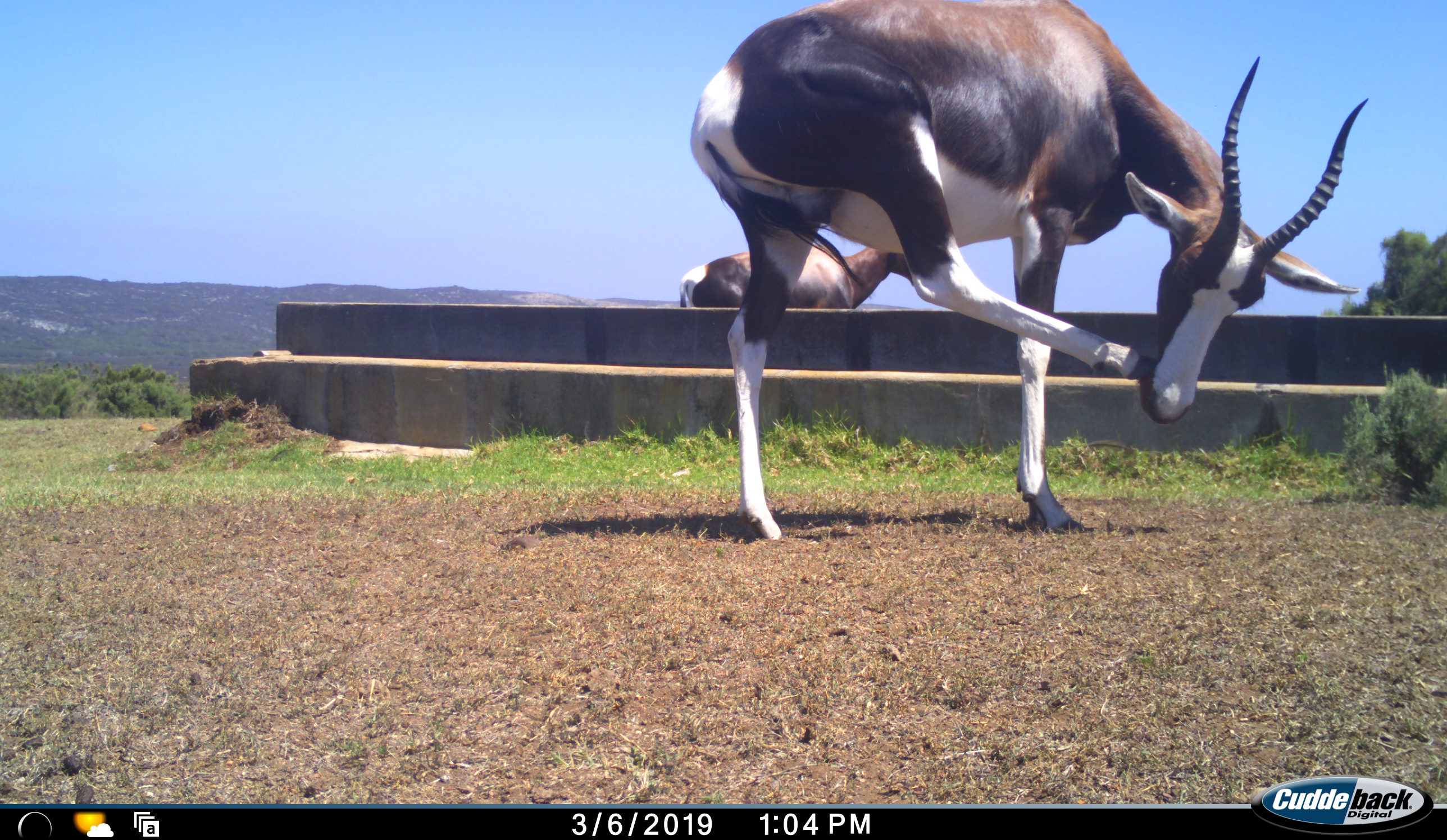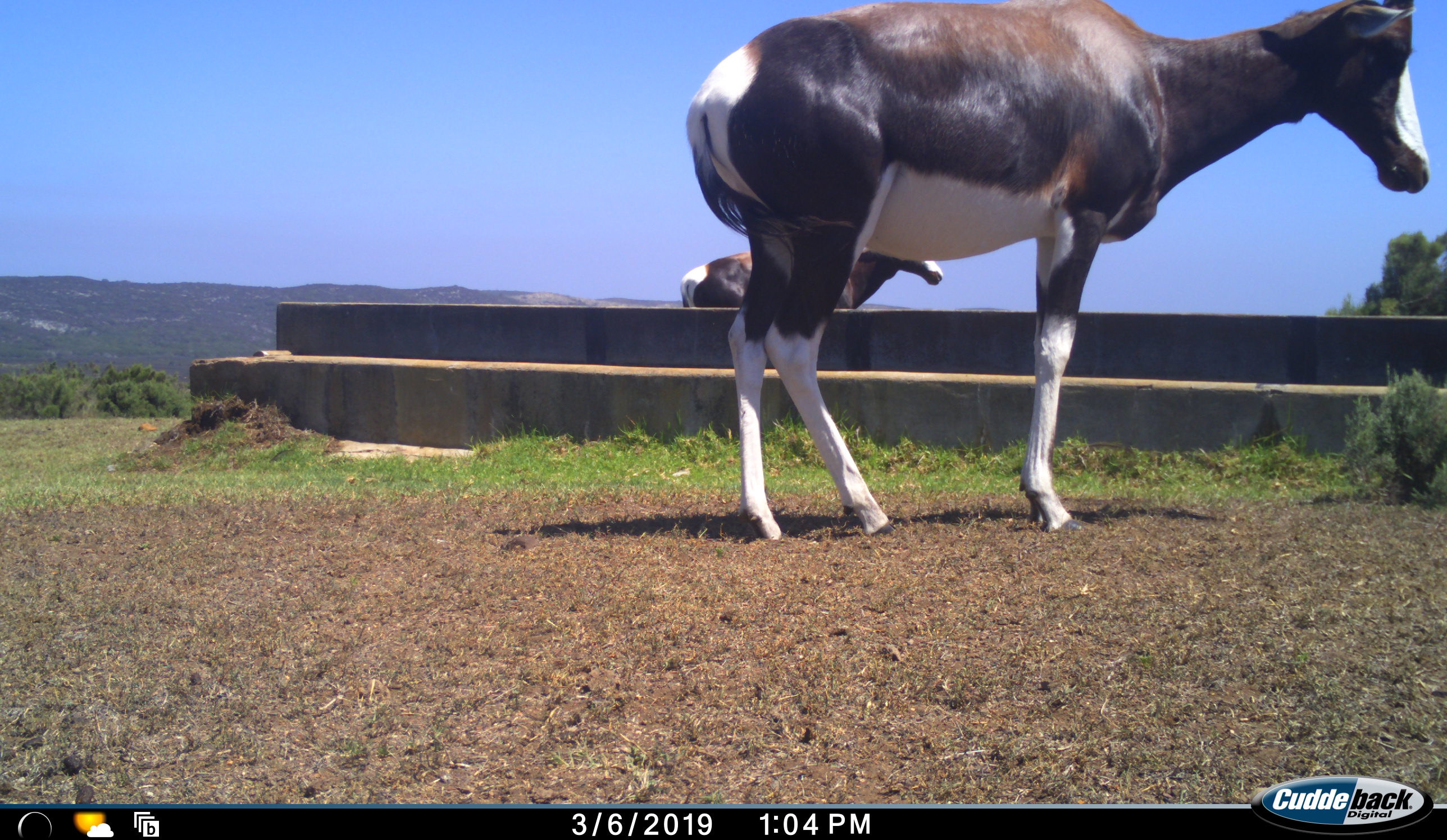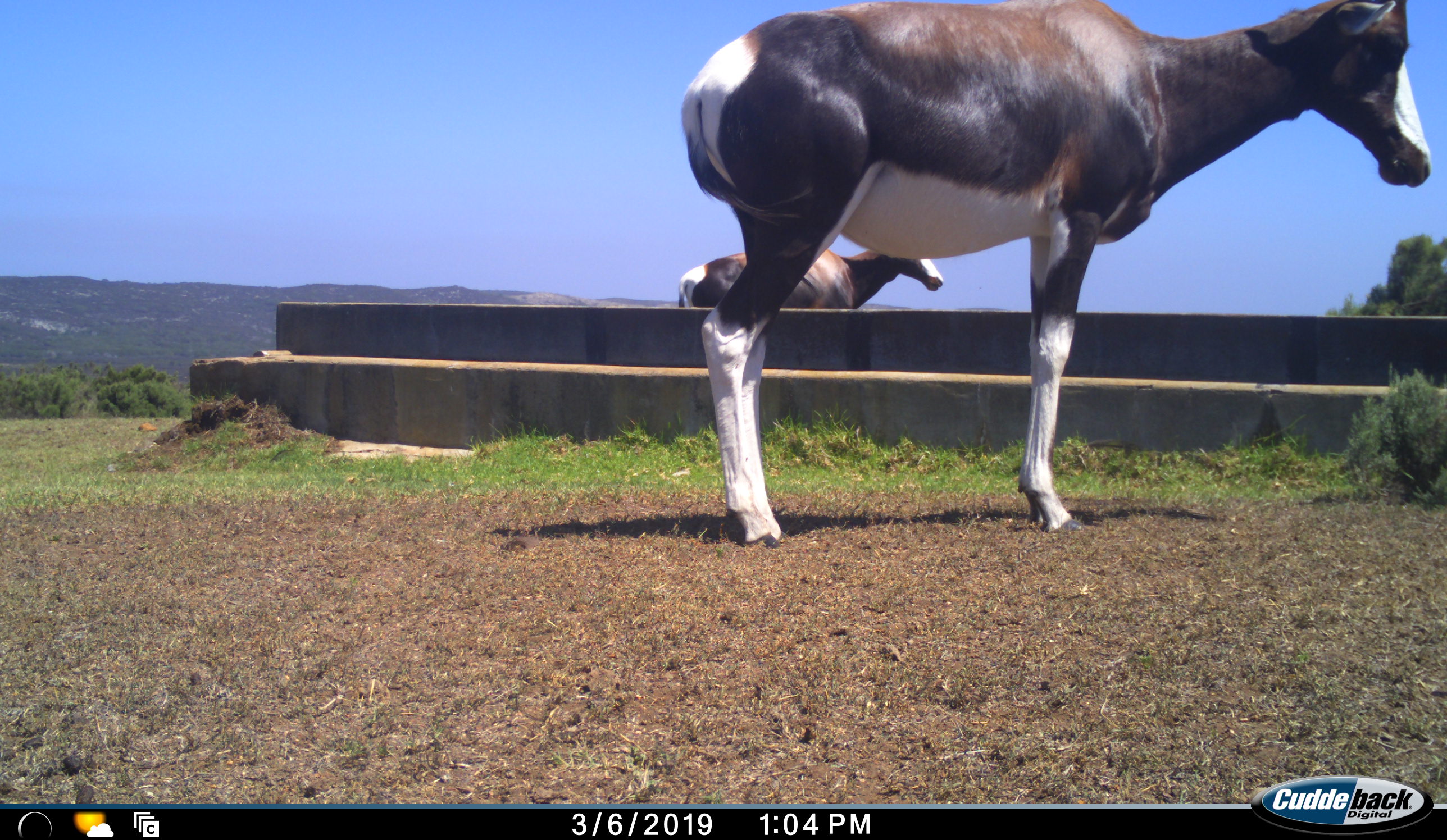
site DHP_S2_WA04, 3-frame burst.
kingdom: Animalia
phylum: Chordata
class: Mammalia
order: Artiodactyla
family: Bovidae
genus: Damaliscus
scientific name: Damaliscus pygargus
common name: bontebok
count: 2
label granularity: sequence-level